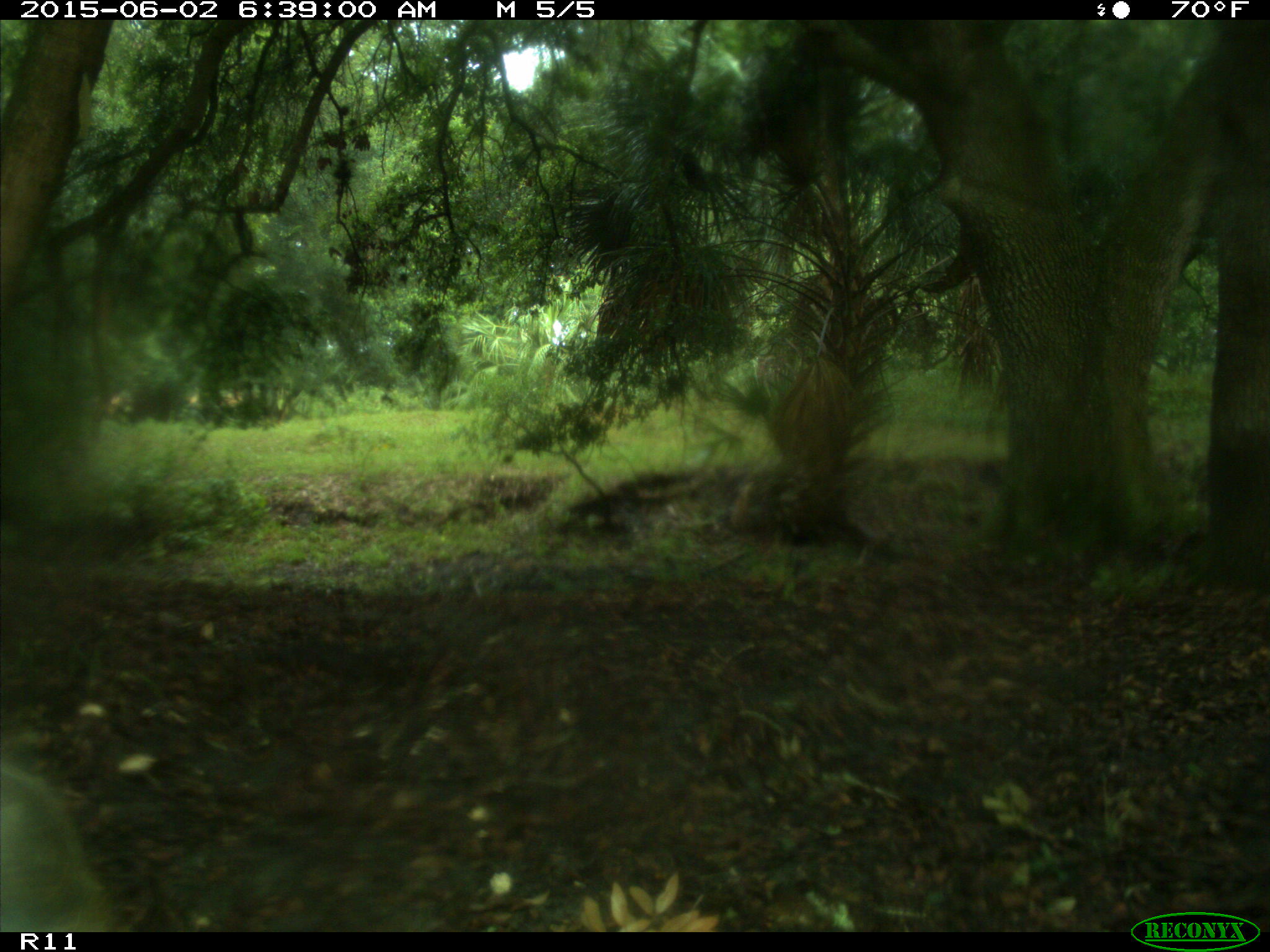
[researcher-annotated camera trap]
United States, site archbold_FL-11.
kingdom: Animalia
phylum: Chordata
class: Mammalia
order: Artiodactyla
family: Bovidae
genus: Bos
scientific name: Bos taurus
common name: domestic cow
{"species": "Bos taurus (domestic cow)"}